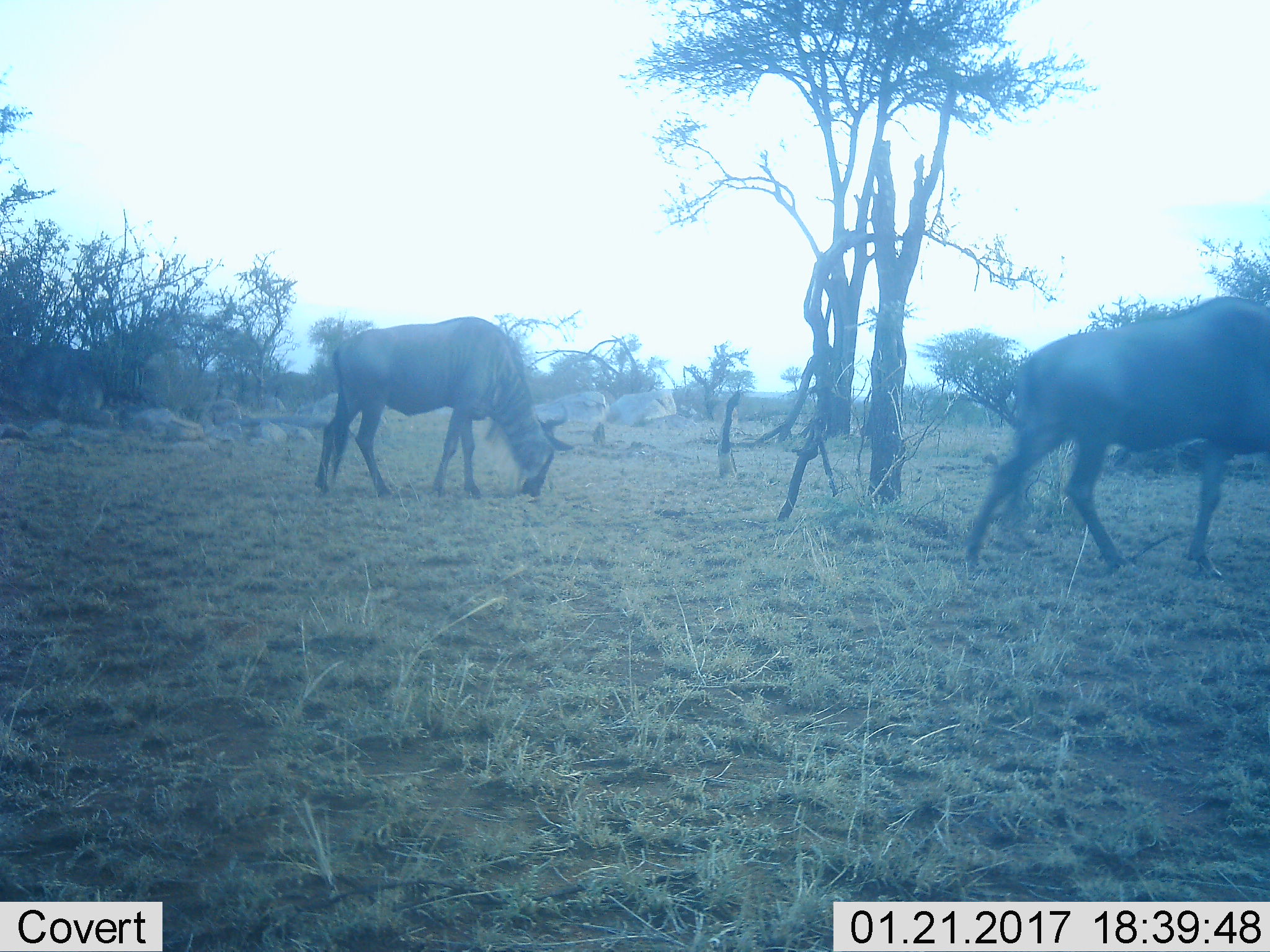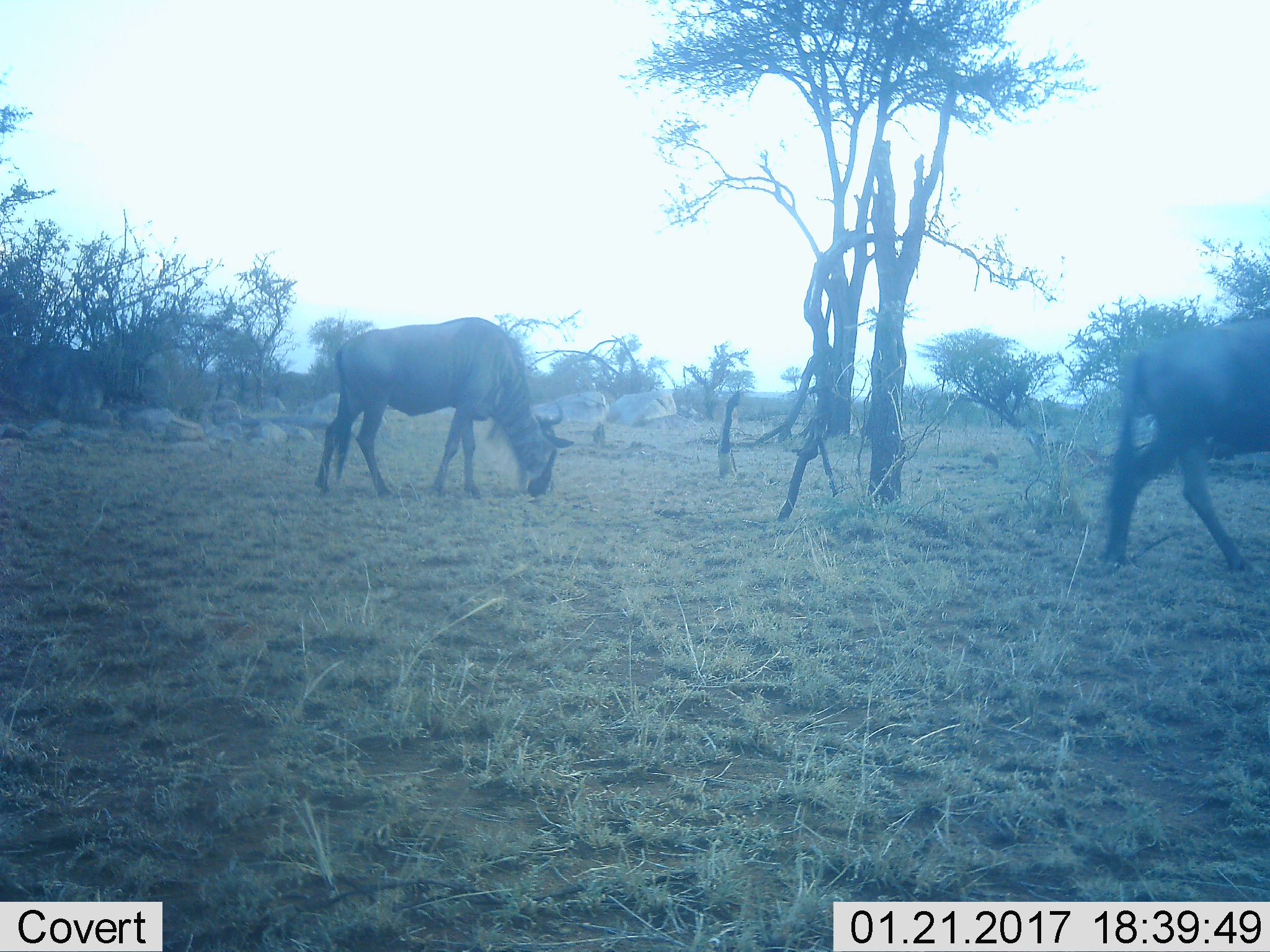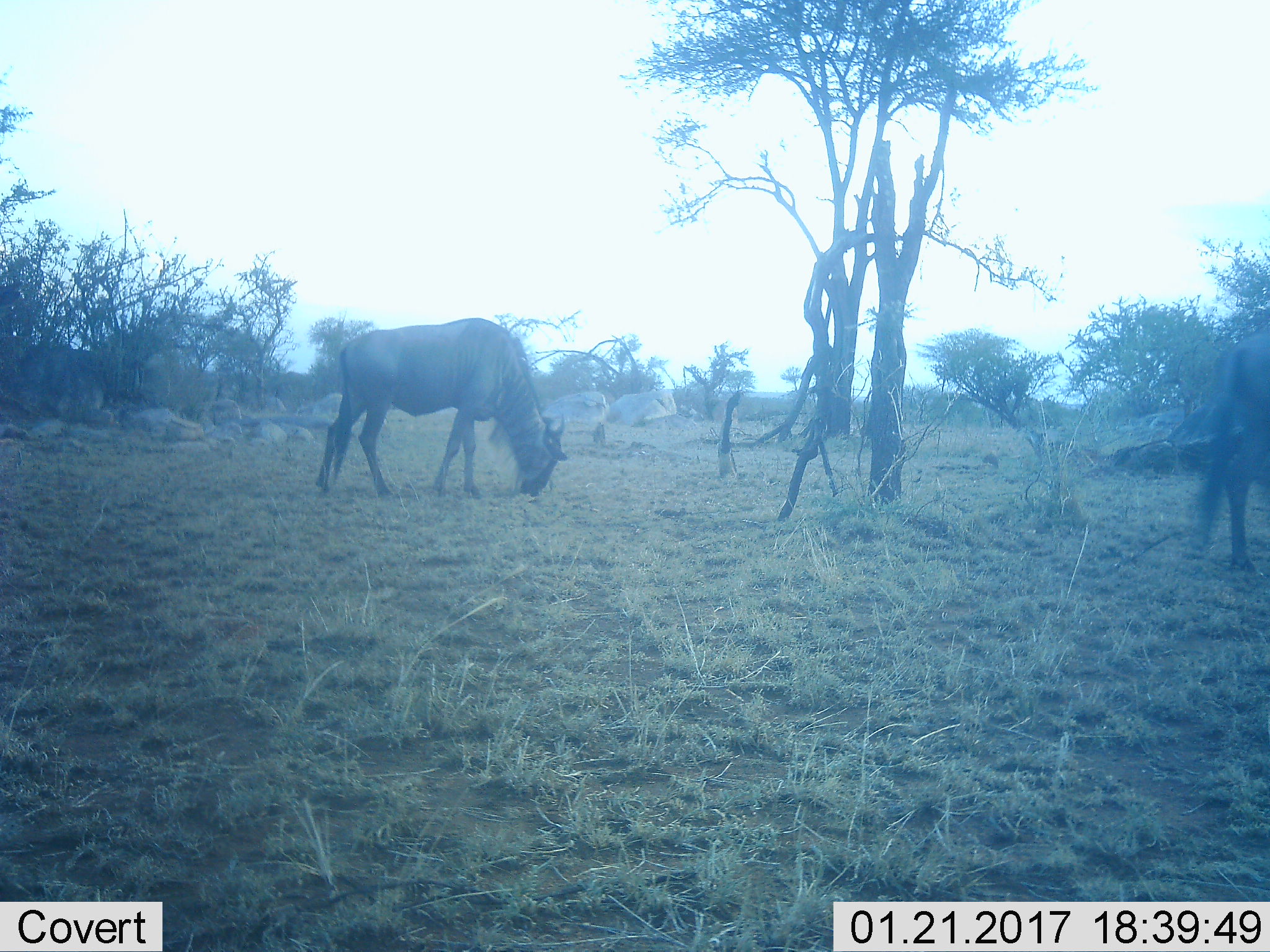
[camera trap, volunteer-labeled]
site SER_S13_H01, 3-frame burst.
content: unidentified animal